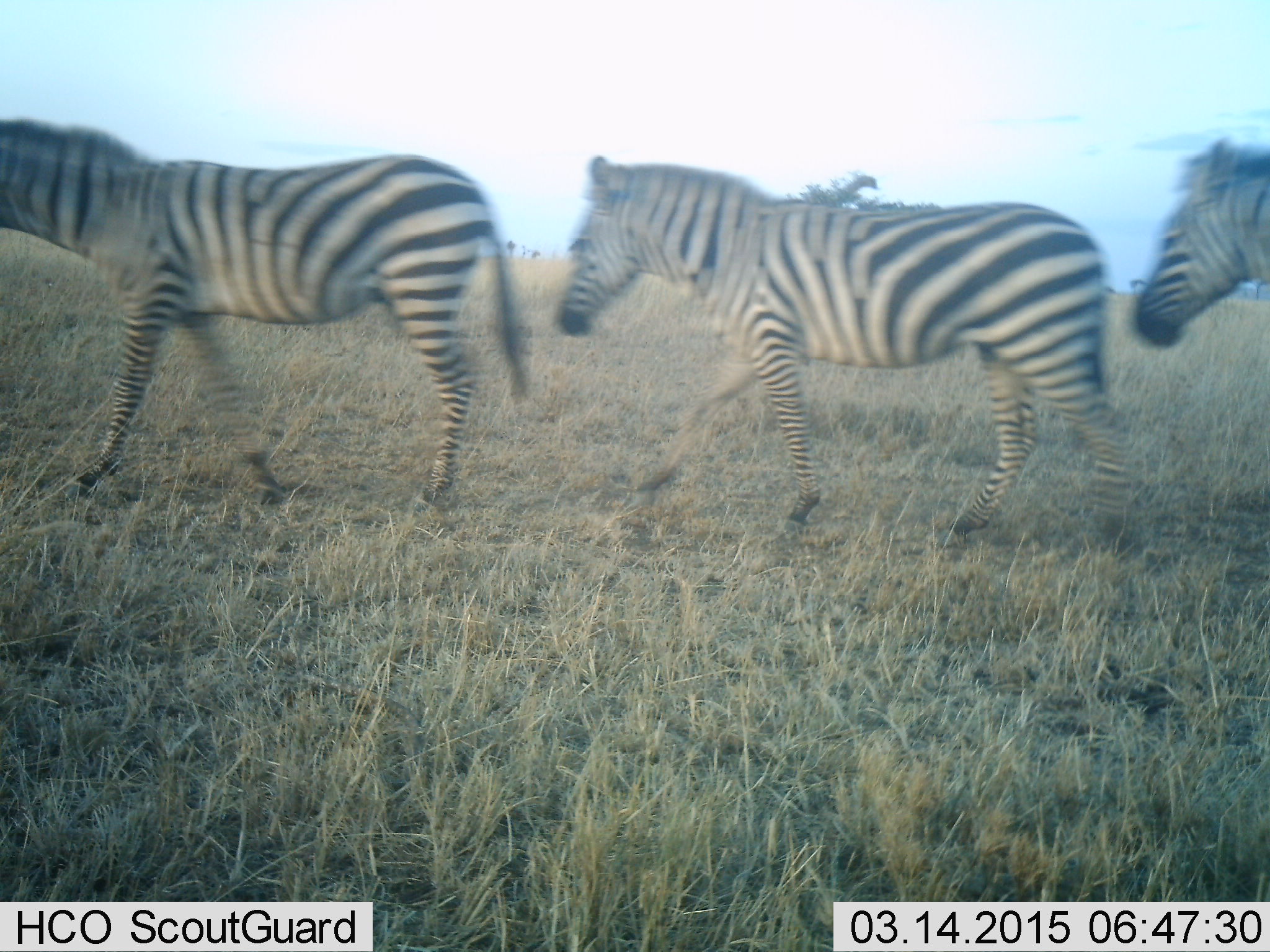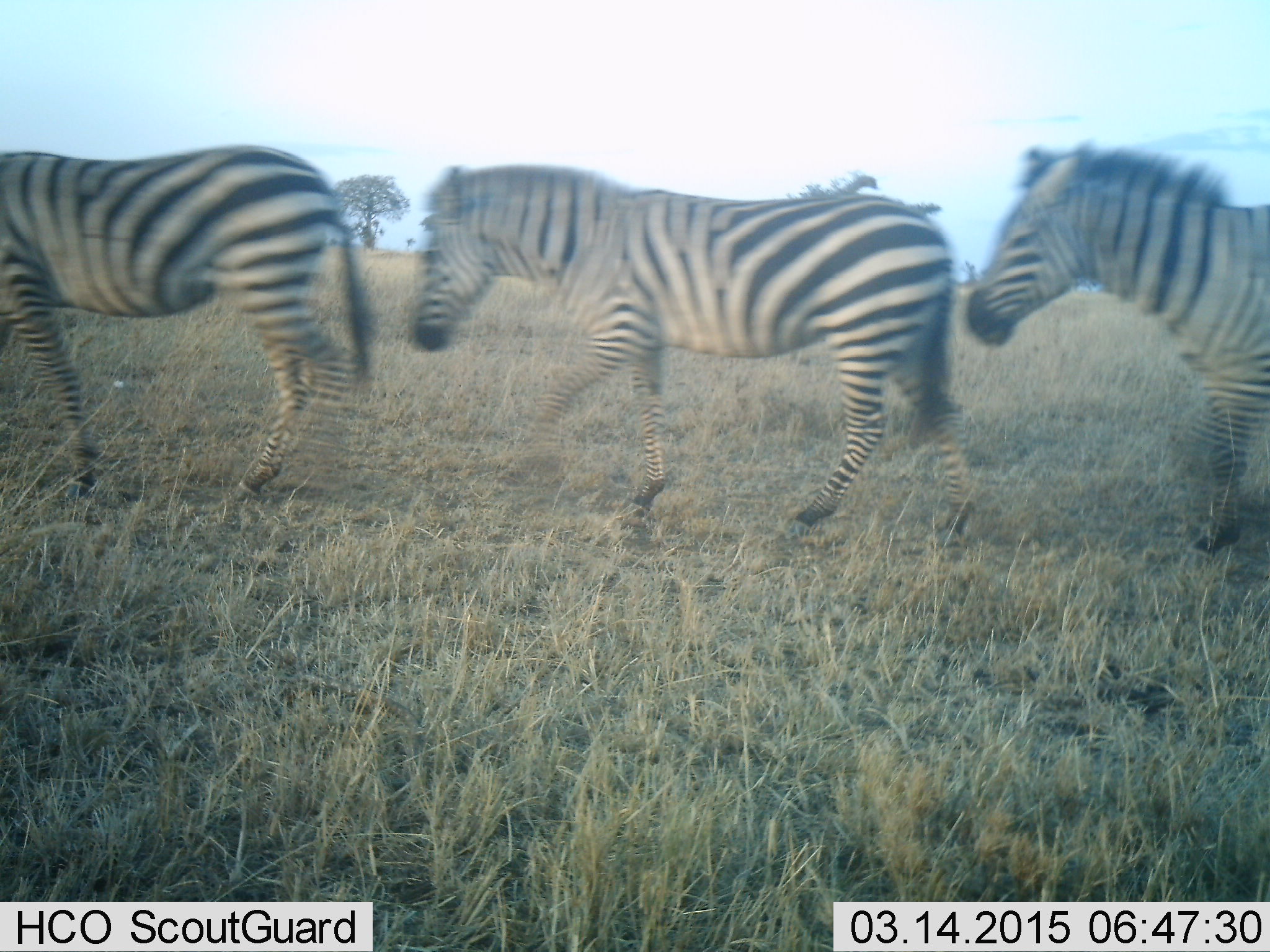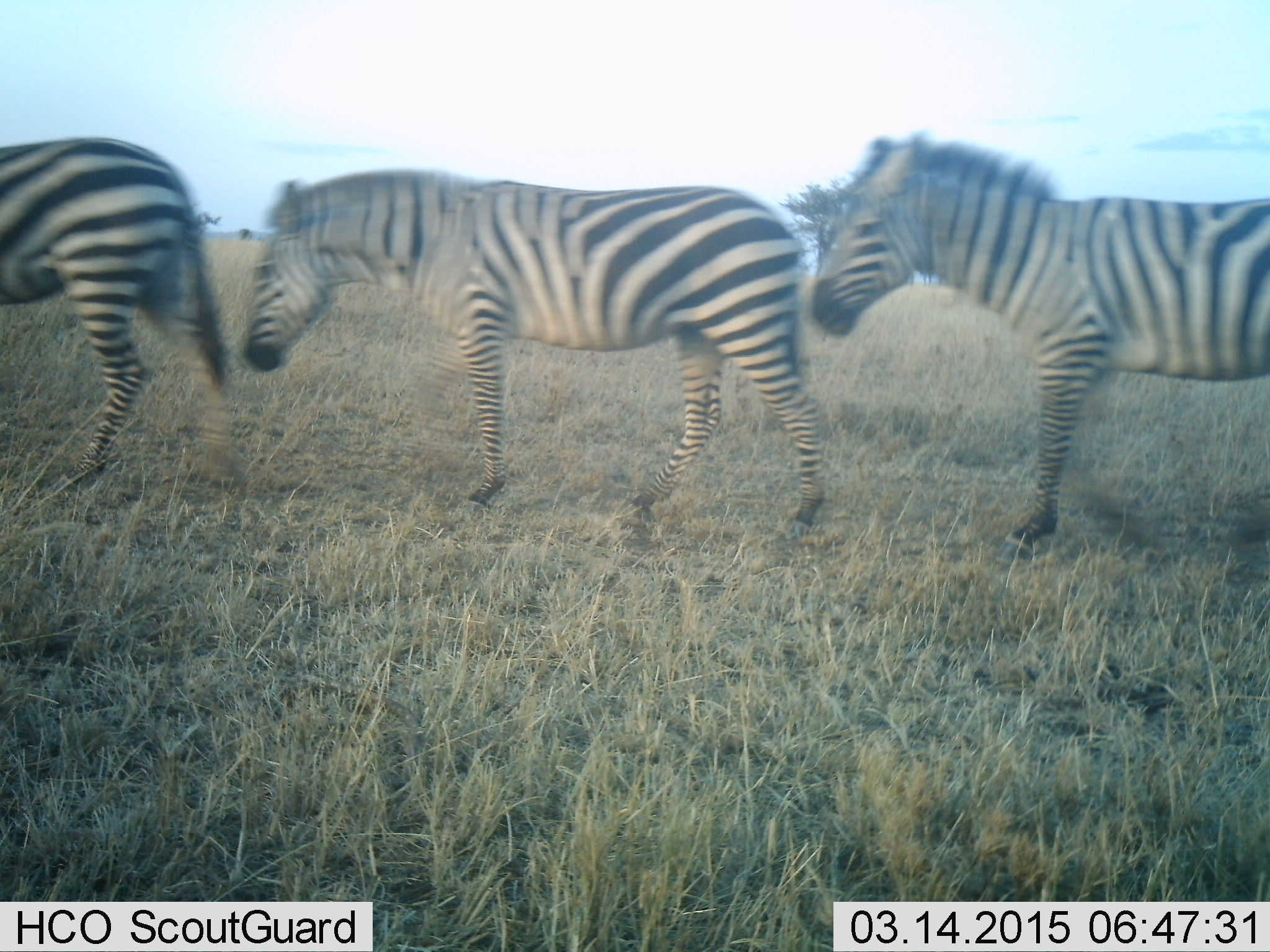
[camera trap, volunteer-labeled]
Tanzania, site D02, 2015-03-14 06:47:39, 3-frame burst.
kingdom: Animalia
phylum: Chordata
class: Mammalia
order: Perissodactyla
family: Equidae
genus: Equus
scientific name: Equus quagga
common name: plains zebra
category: zebra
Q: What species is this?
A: Zebra (plains zebra) (Equus quagga).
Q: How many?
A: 3.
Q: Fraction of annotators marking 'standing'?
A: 0%.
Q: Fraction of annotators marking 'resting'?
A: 0%.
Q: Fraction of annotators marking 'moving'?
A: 100%.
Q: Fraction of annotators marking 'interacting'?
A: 0%.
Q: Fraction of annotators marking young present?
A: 0%.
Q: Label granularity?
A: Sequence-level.